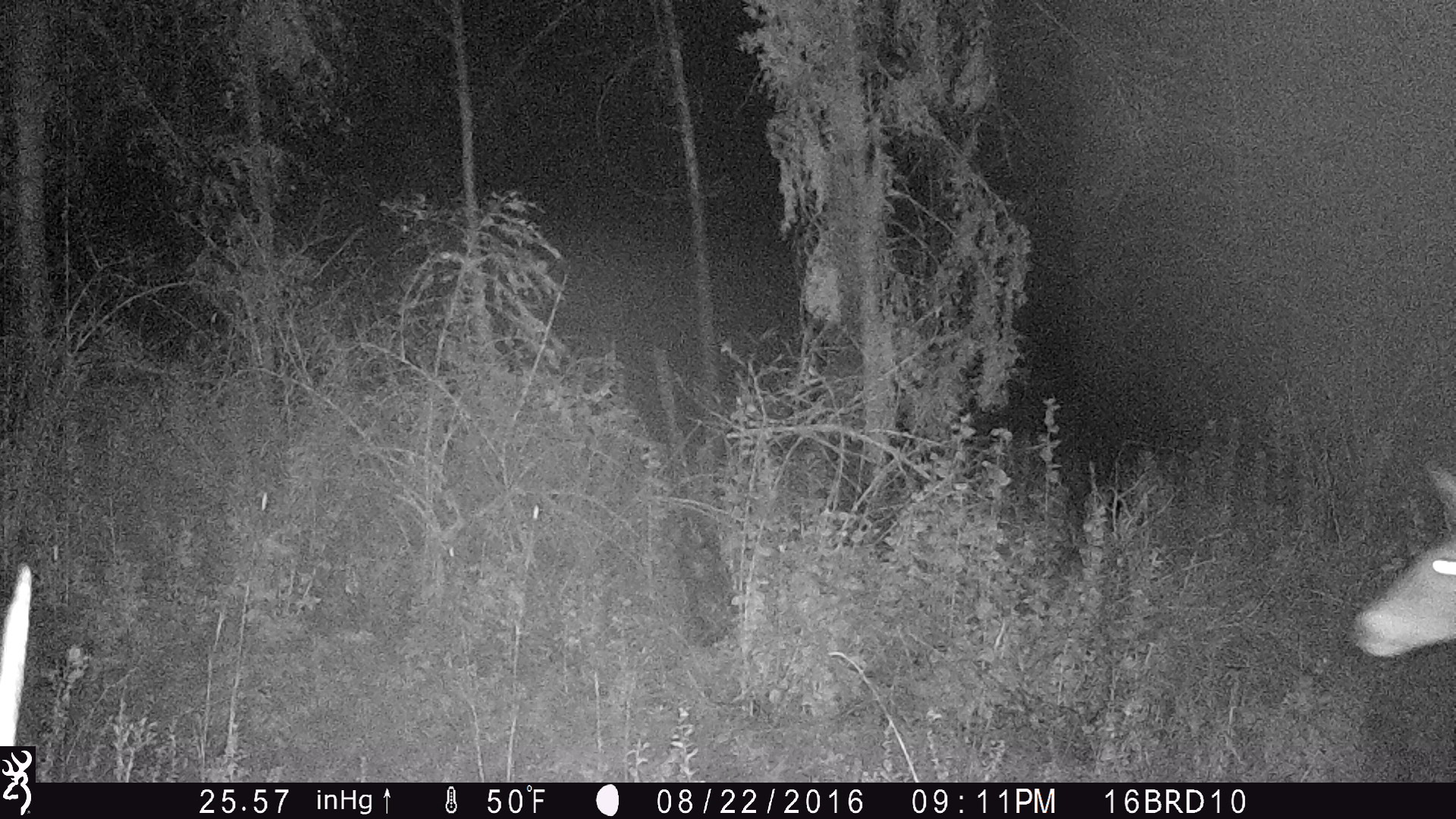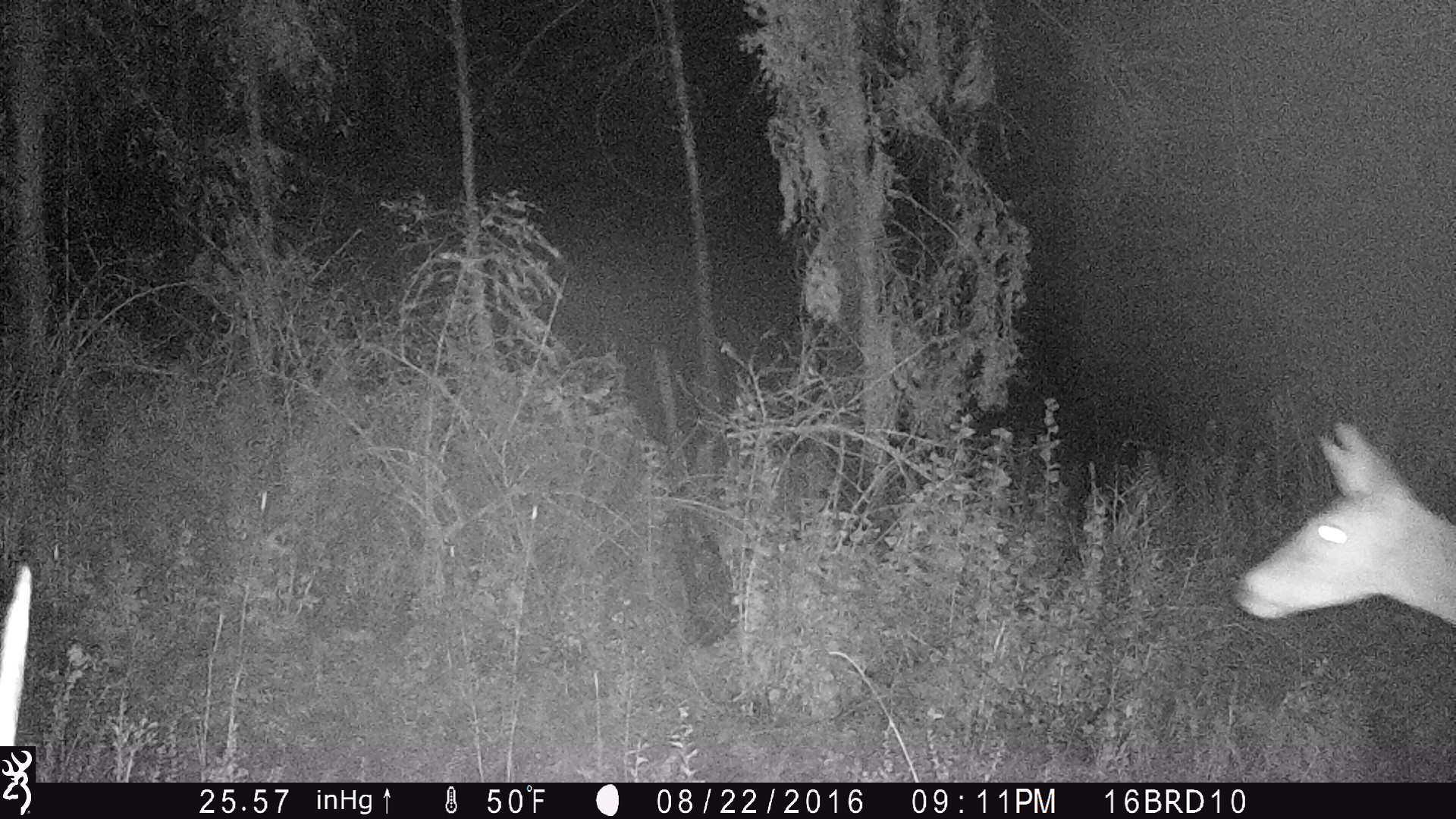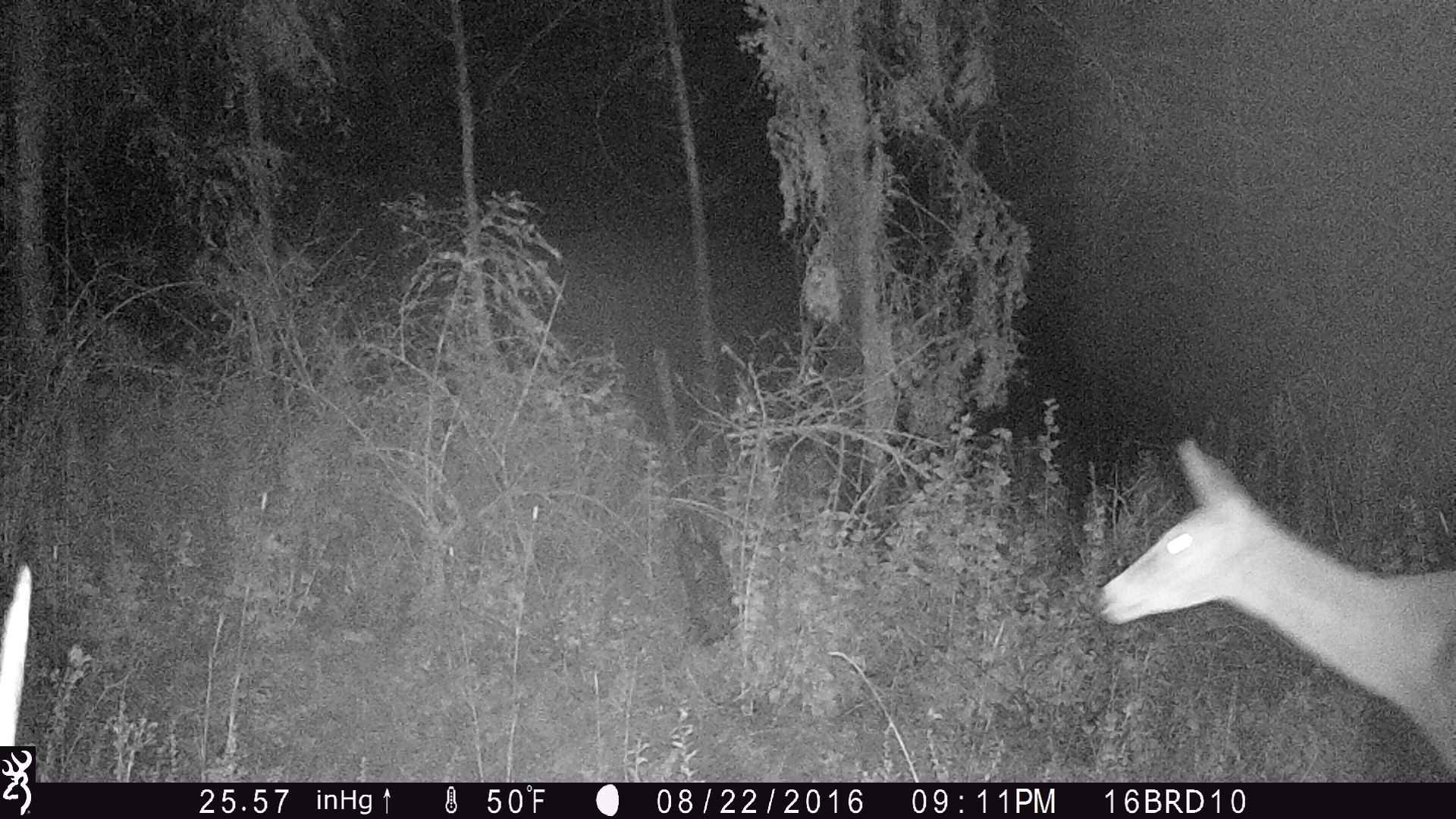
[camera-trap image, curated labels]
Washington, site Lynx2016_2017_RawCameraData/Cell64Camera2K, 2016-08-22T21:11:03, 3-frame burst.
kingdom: Animalia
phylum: Chordata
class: Mammalia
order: Artiodactyla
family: Cervidae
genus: Odocoileus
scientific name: Odocoileus virginianus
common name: white-tailed deer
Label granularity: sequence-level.